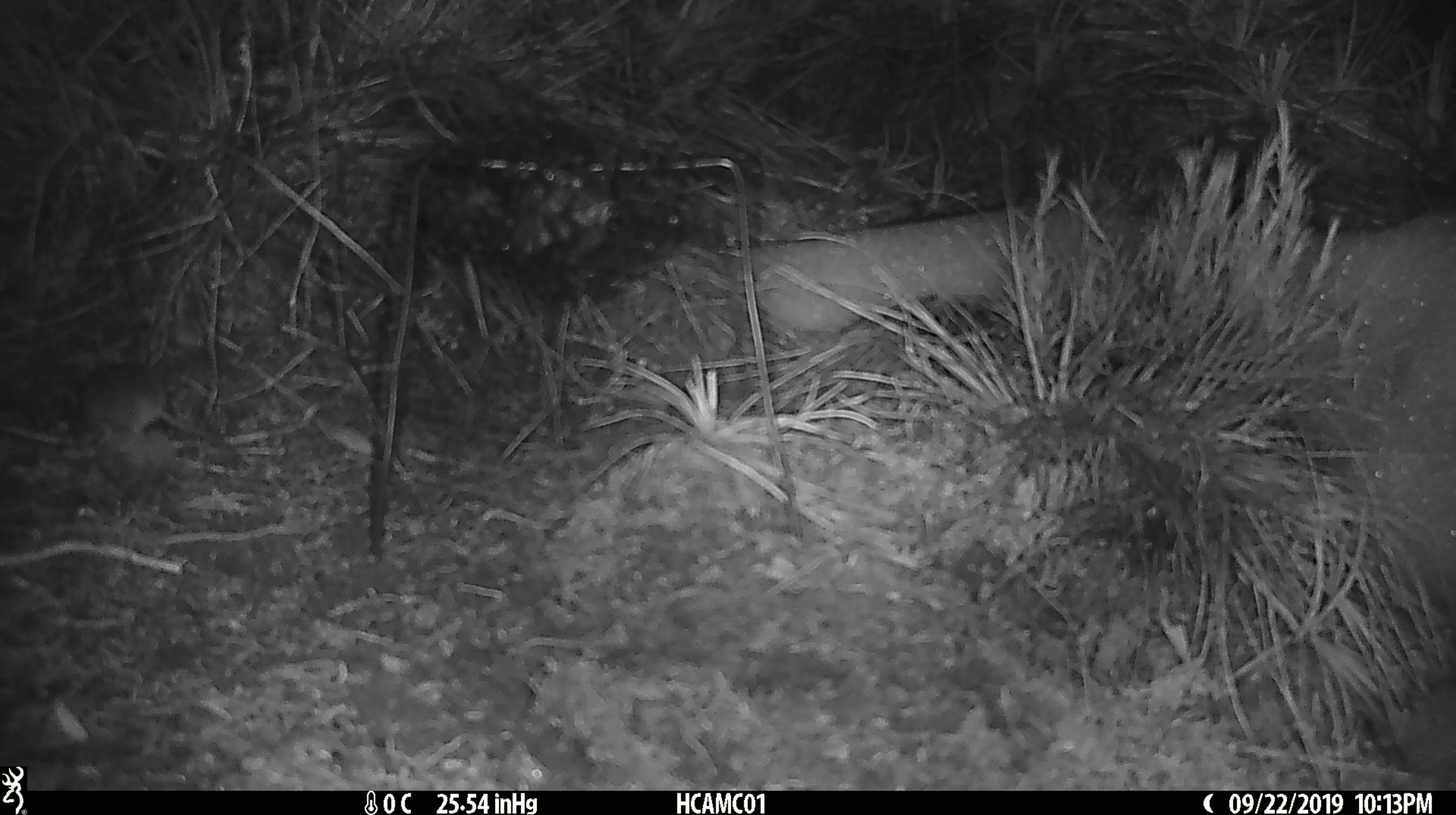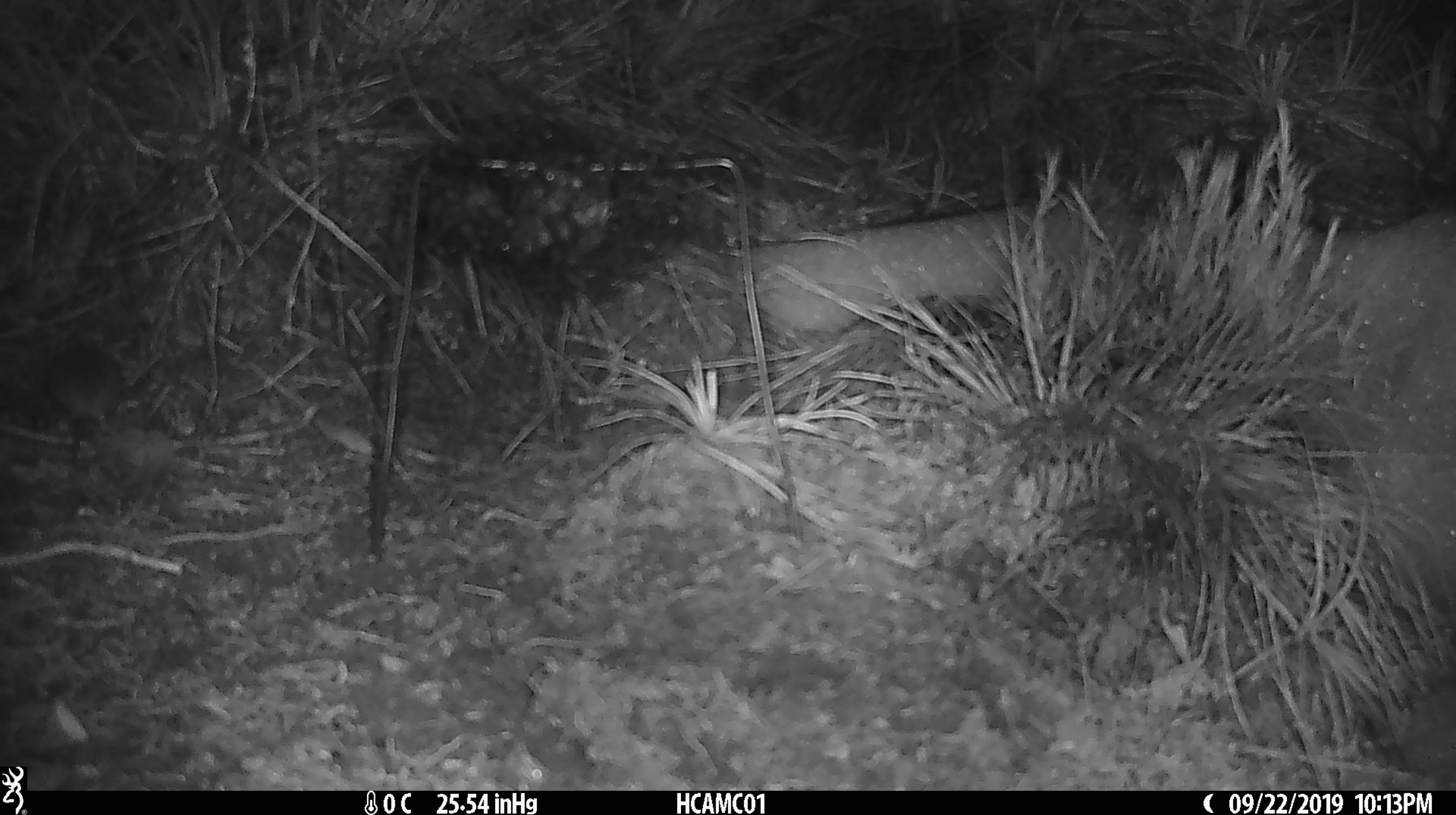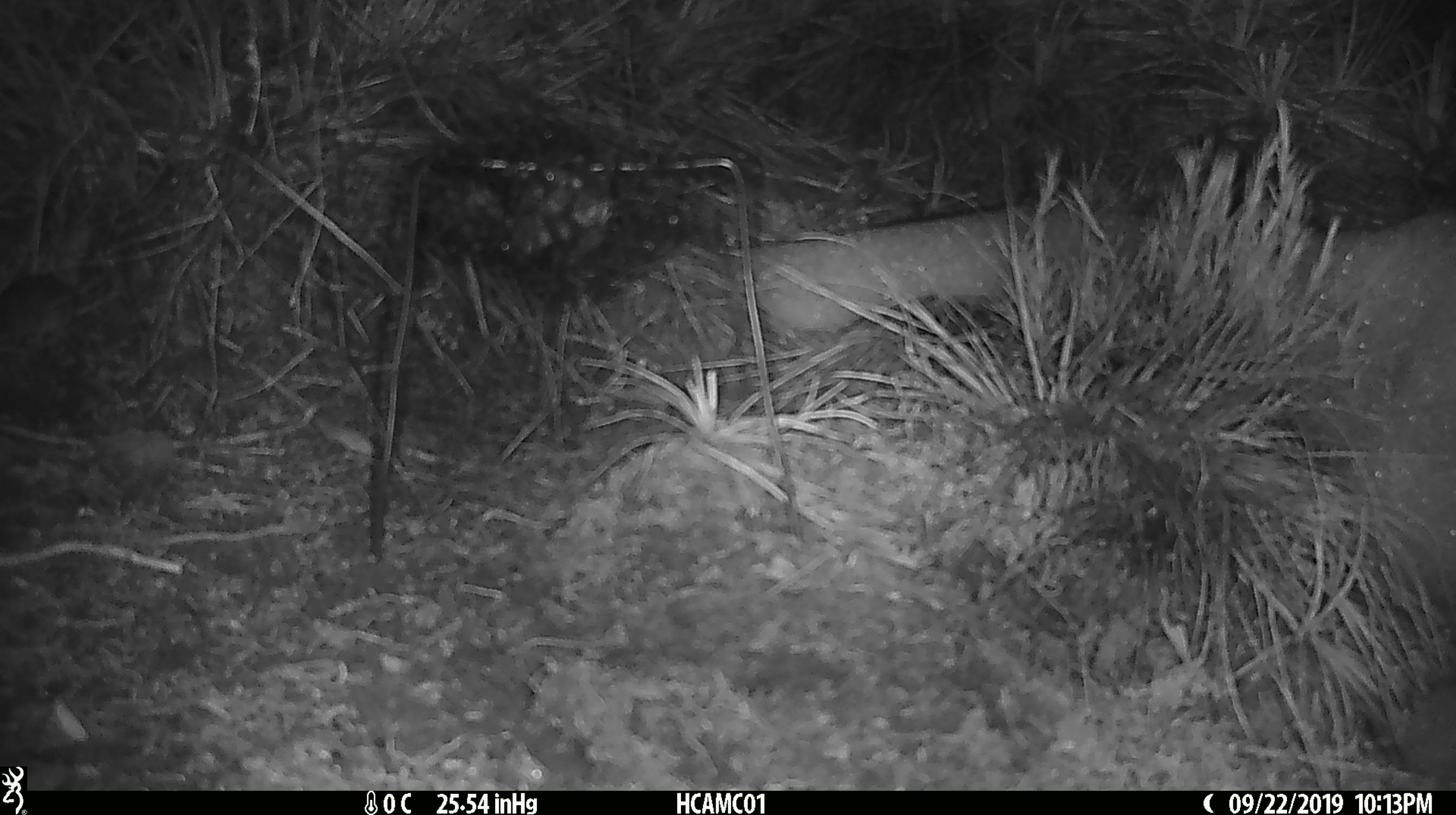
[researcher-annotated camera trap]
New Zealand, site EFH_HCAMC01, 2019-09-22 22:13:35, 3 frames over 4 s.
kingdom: Animalia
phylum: Chordata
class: Mammalia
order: Rodentia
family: Muridae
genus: Mus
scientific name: Mus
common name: mouse